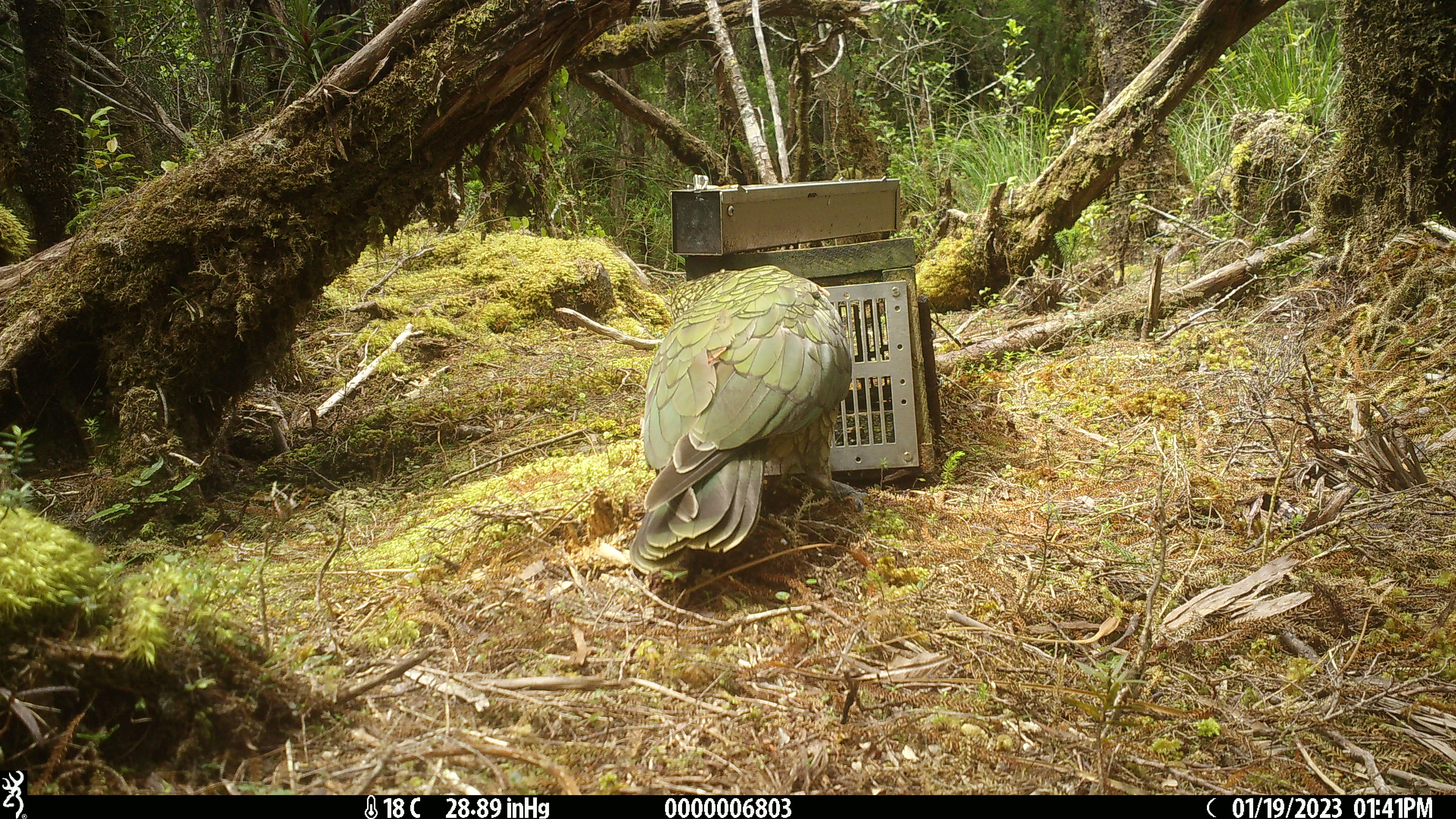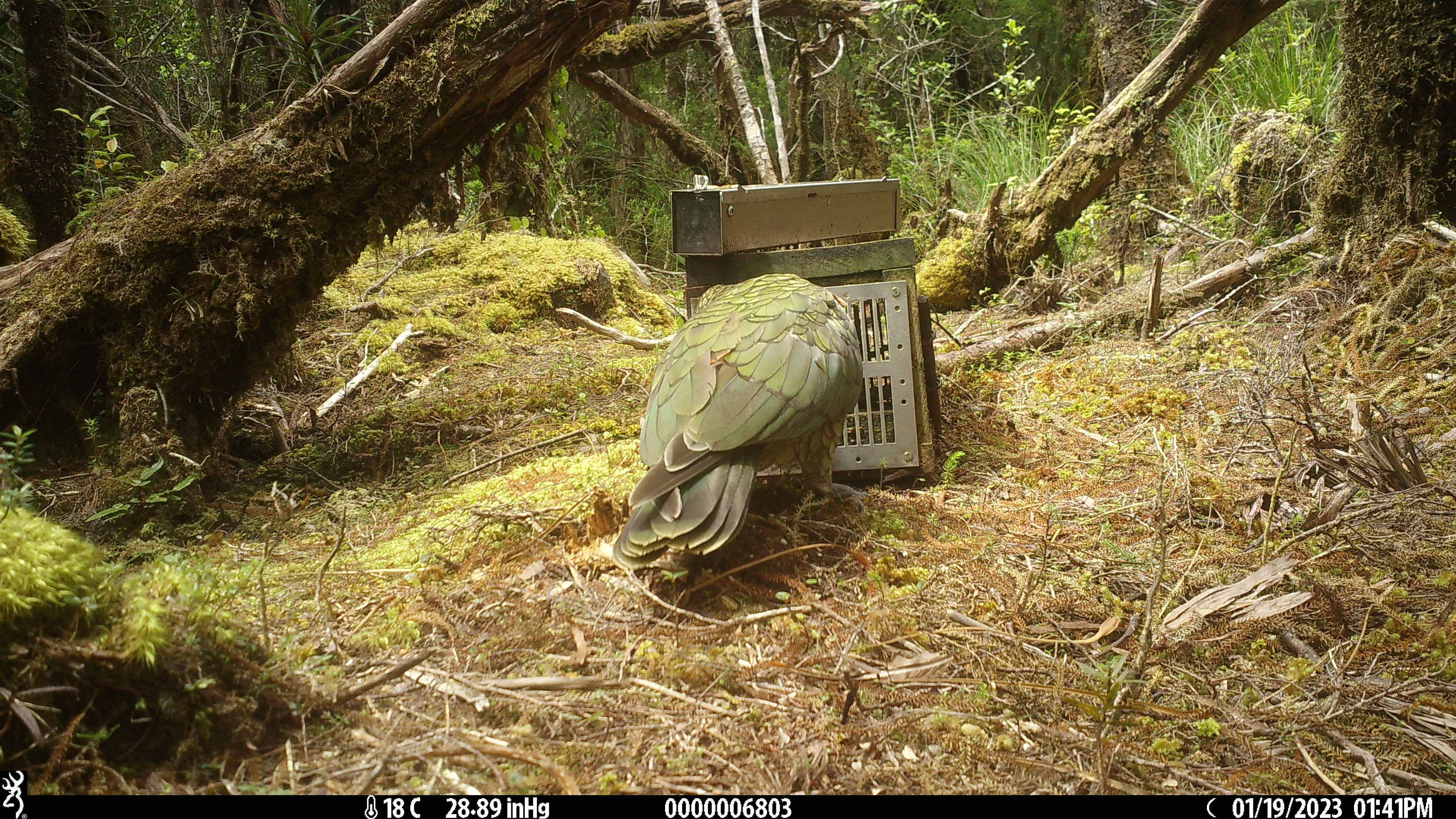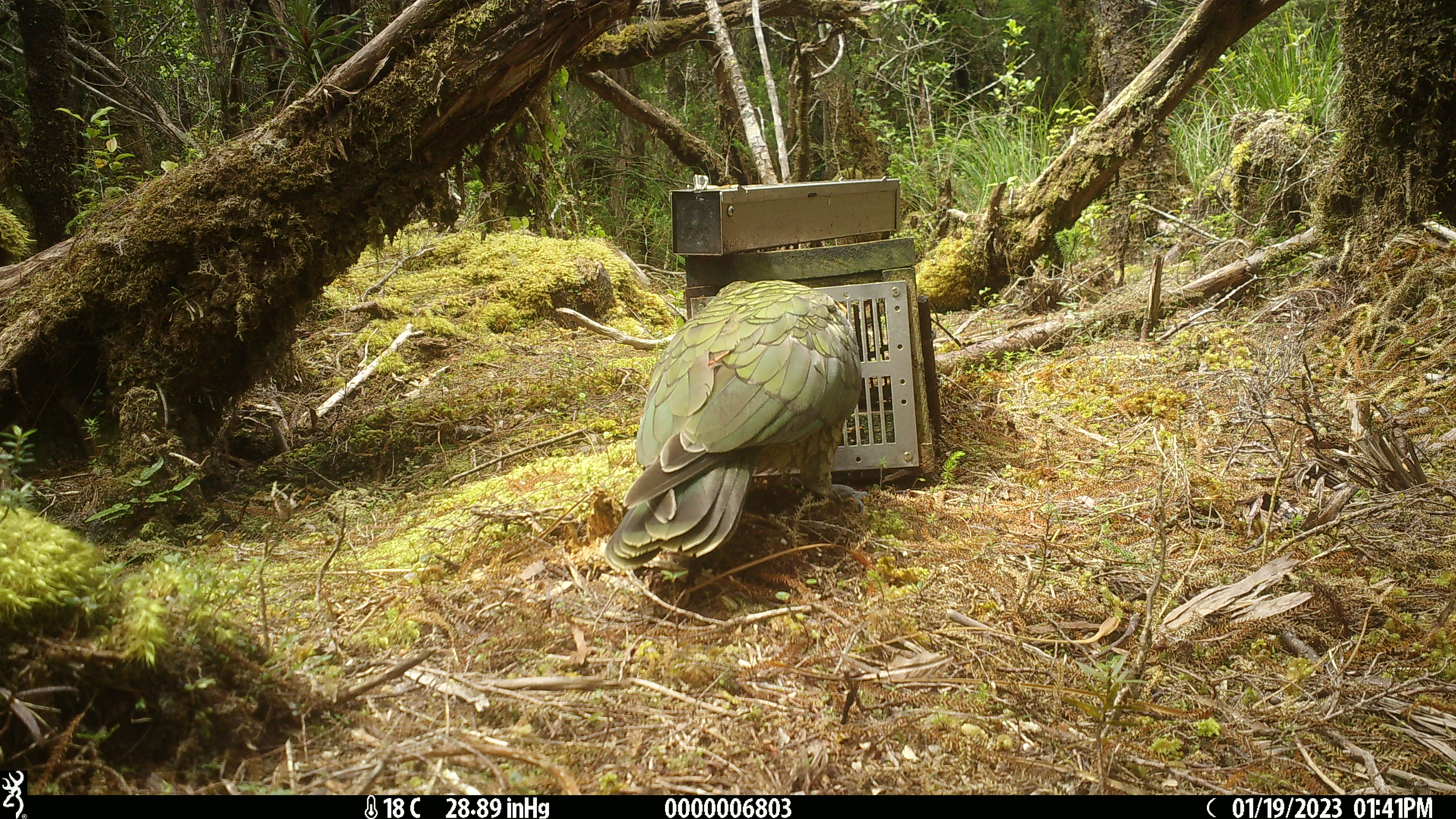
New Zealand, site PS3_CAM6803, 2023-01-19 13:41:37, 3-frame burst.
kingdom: Animalia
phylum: Chordata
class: Aves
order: Psittaciformes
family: Strigopidae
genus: Nestor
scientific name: Nestor notabilis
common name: kea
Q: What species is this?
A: Kea (Nestor notabilis).